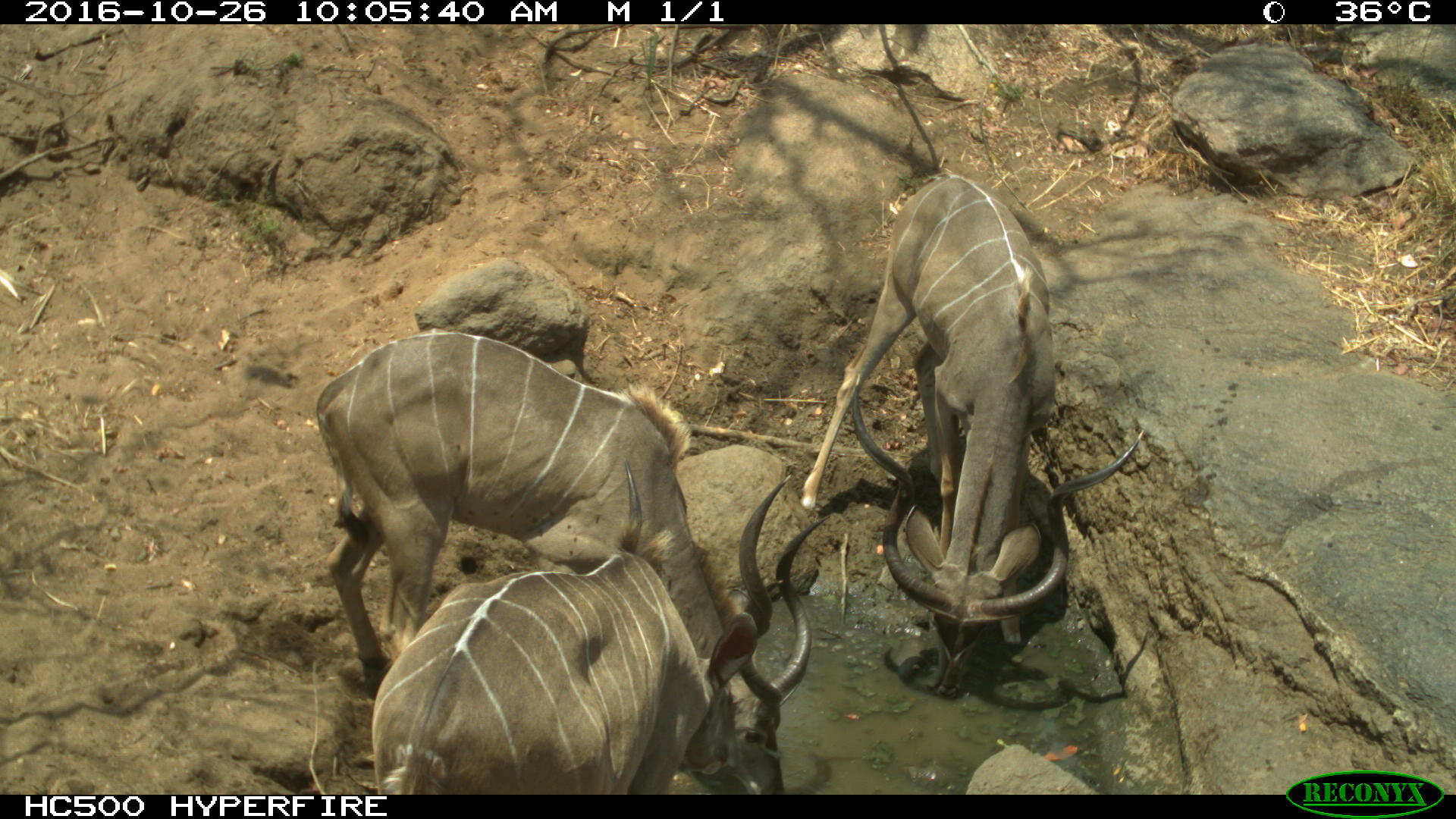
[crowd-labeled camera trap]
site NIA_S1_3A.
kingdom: Animalia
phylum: Chordata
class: Mammalia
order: Artiodactyla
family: Bovidae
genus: Tragelaphus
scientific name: Tragelaphus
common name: kudu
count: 3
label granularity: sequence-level